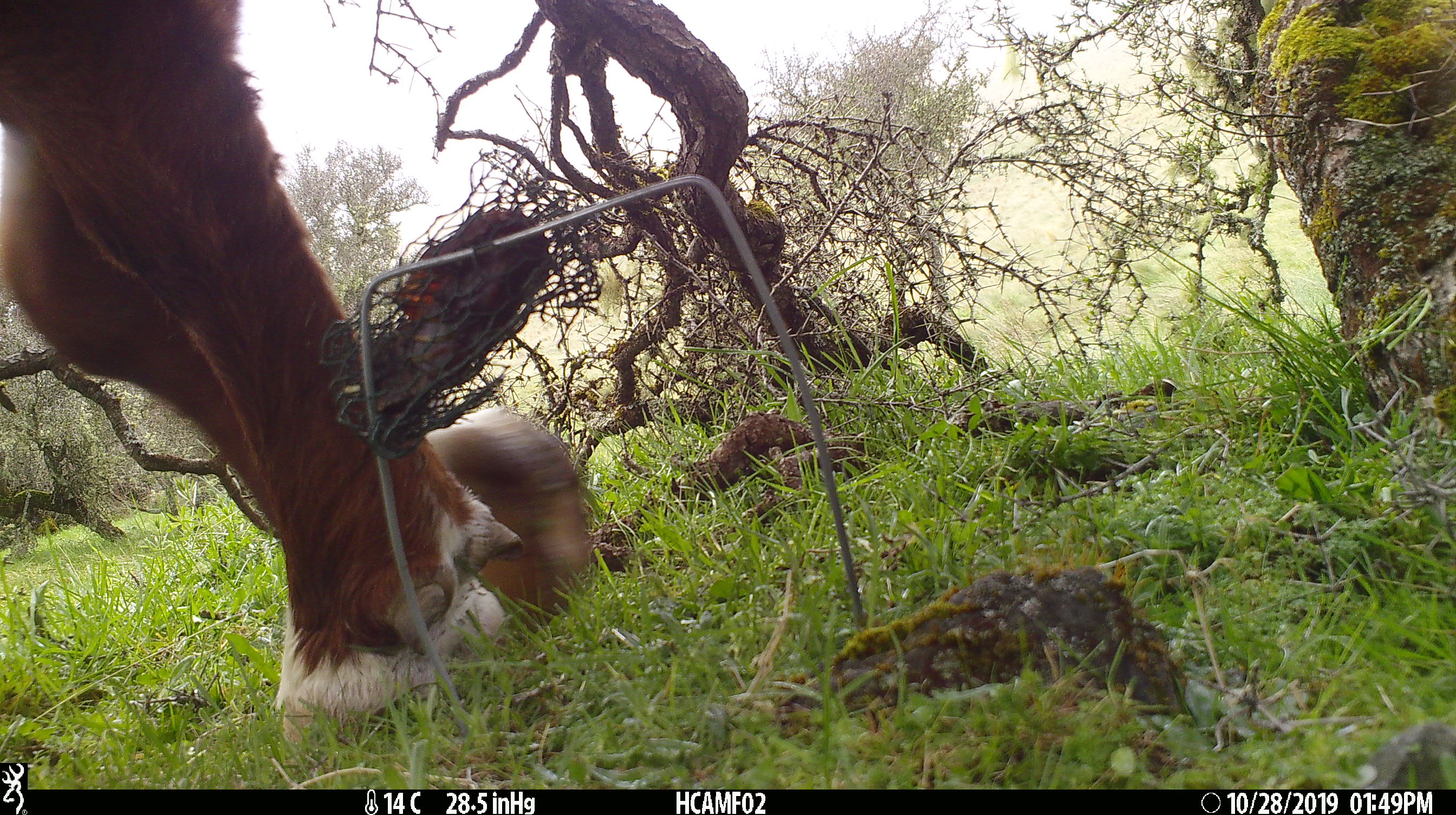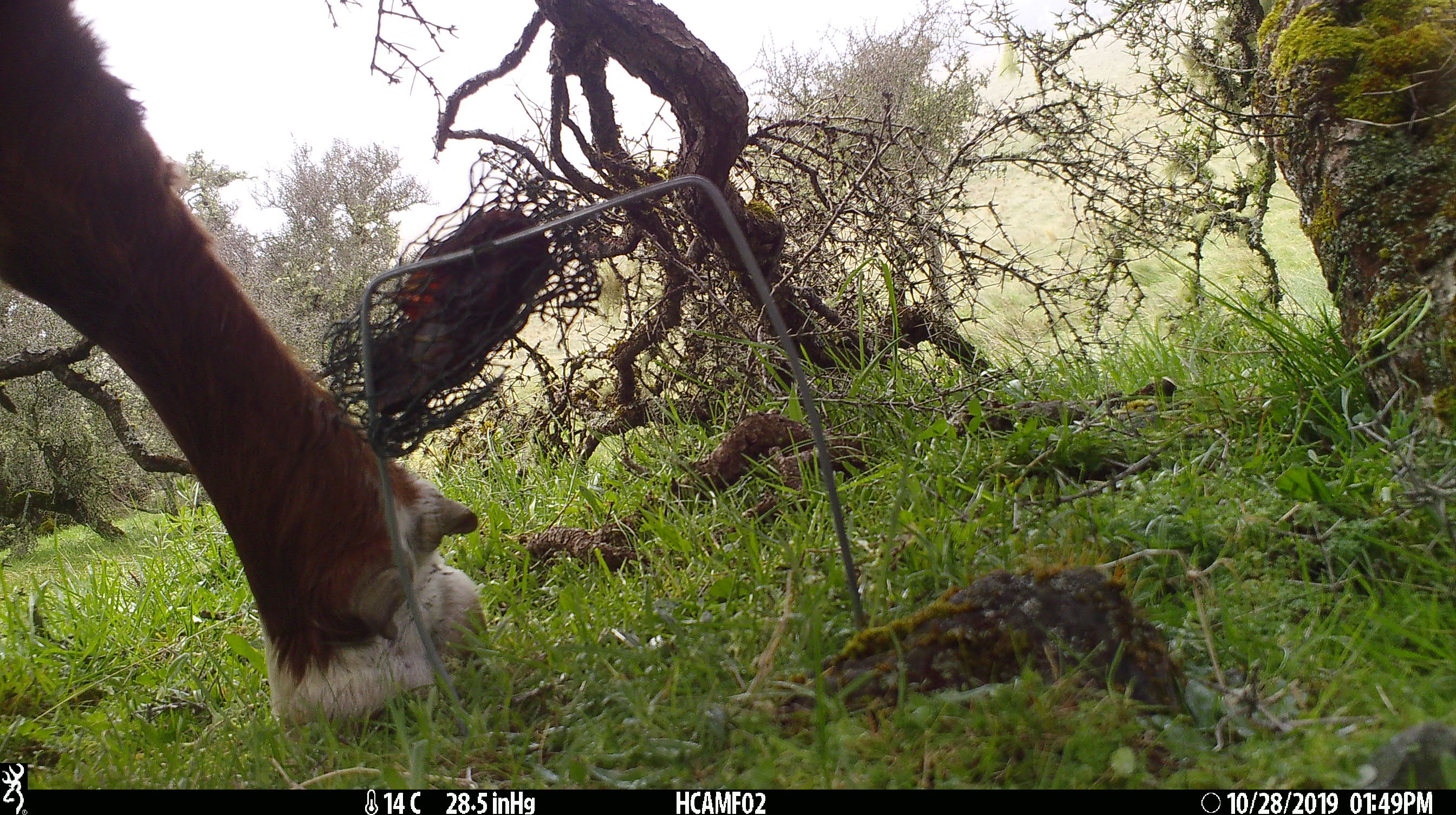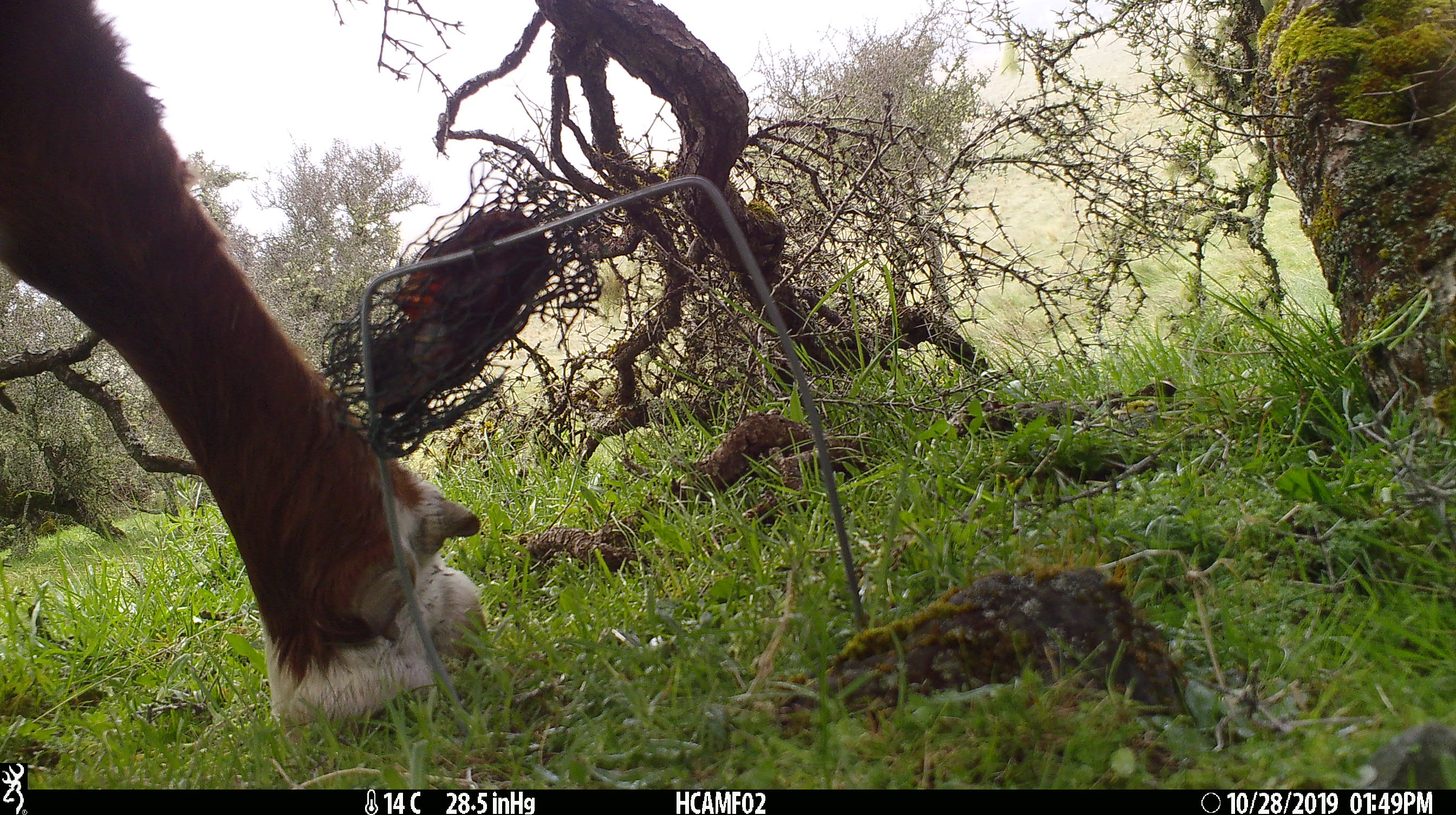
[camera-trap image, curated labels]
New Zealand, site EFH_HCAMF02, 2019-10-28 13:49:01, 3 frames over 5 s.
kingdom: Animalia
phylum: Chordata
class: Mammalia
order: Artiodactyla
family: Bovidae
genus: Bos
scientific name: Bos taurus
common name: domestic cow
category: cow